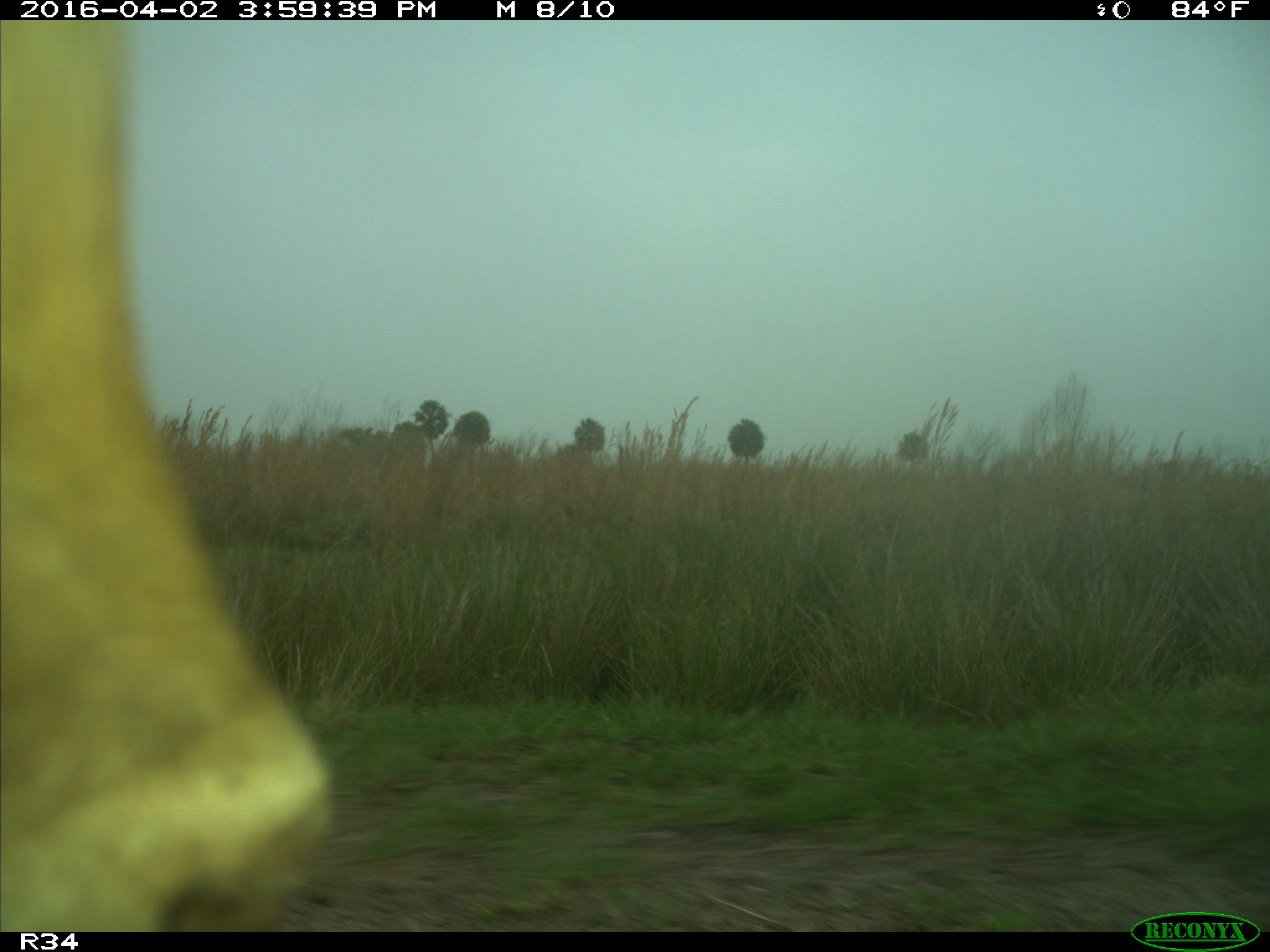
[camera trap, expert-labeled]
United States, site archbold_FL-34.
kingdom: Animalia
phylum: Chordata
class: Mammalia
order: Artiodactyla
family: Bovidae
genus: Bos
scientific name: Bos taurus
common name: domestic cow